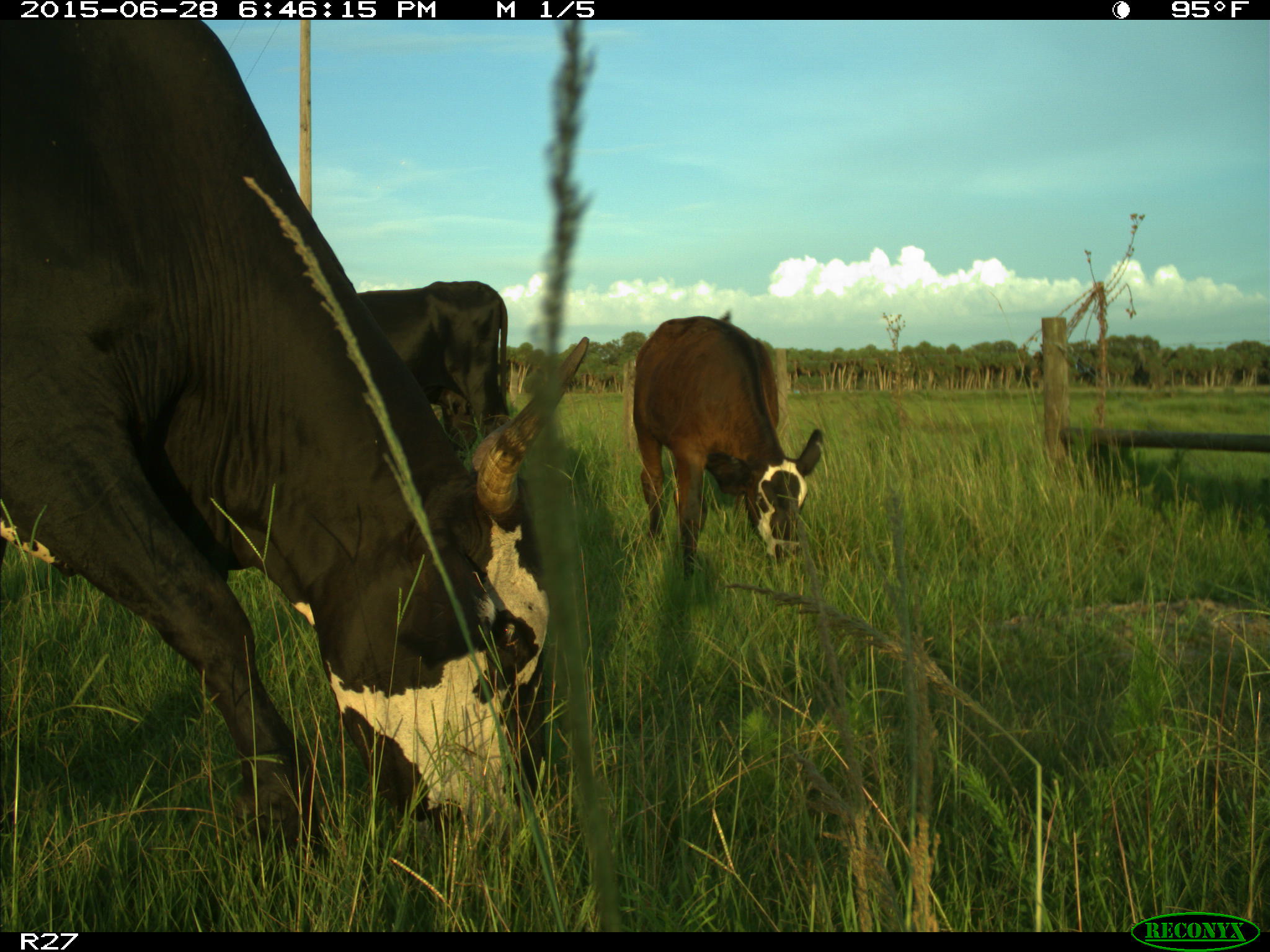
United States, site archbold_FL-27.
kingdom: Animalia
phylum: Chordata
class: Mammalia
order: Artiodactyla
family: Bovidae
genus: Bos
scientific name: Bos taurus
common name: domestic cow